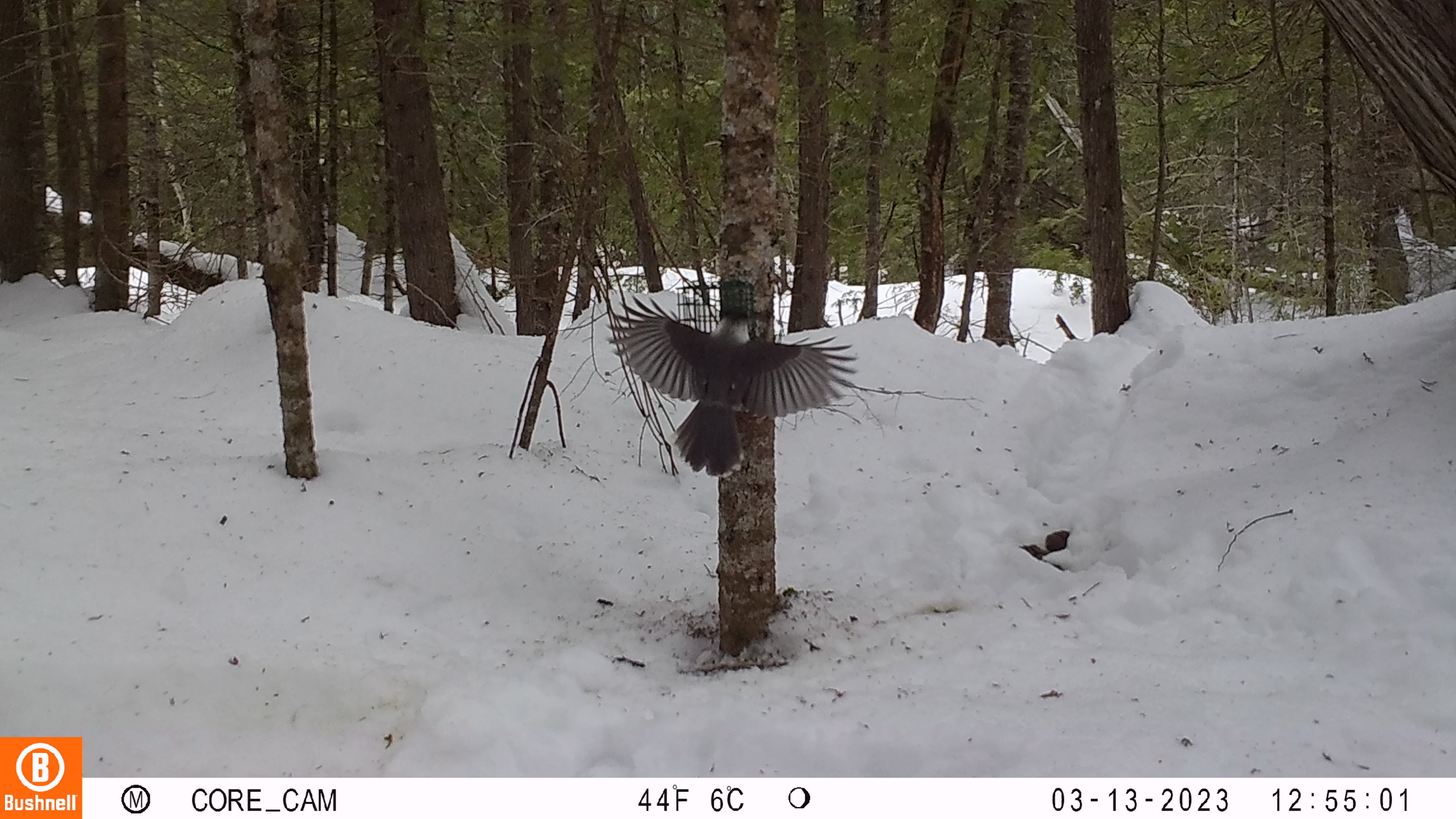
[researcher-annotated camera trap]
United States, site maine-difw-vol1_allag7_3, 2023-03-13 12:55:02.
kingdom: Animalia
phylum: Chordata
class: Aves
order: Passeriformes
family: Corvidae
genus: Perisoreus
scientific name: Perisoreus canadensis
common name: canada jay